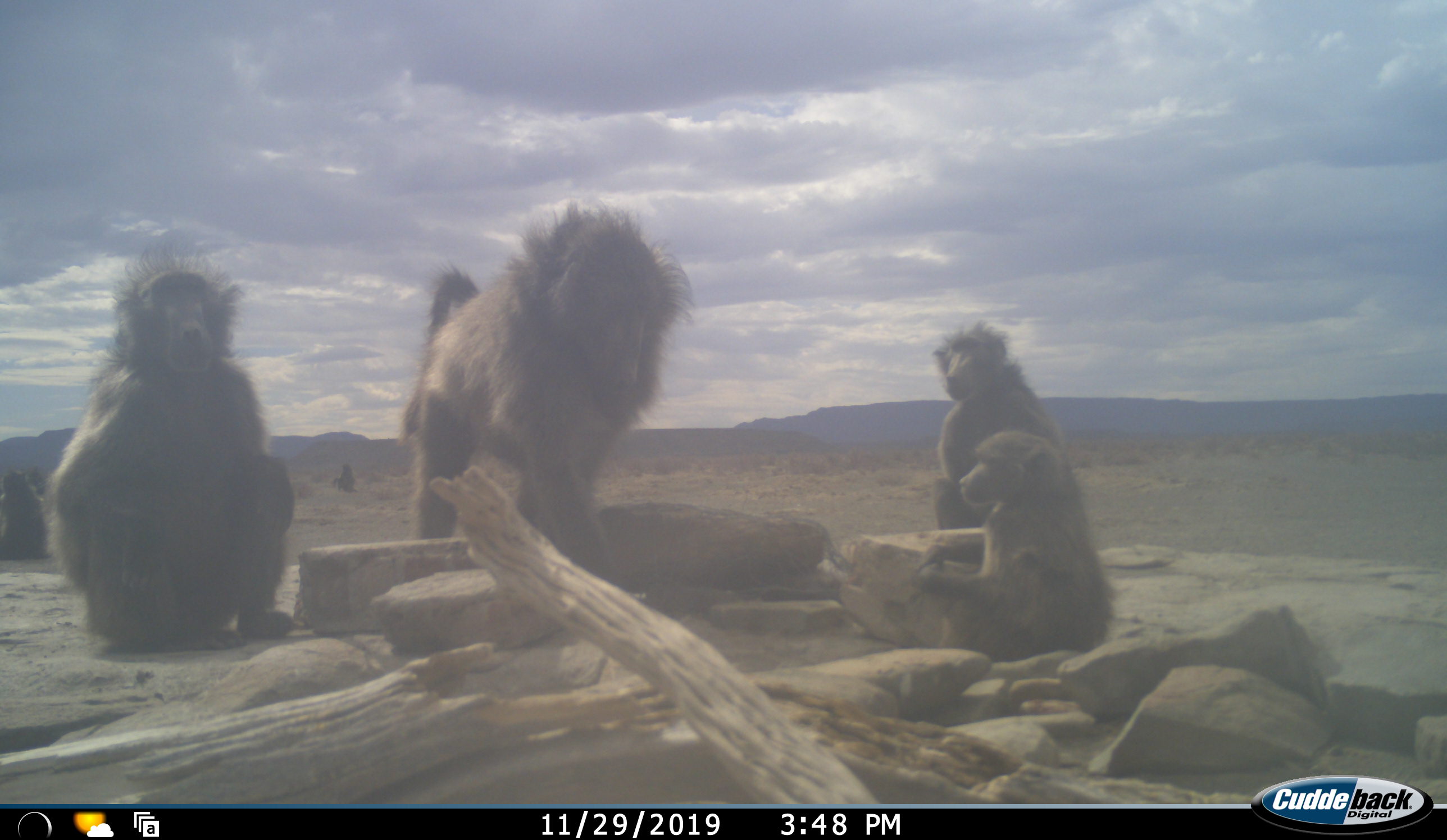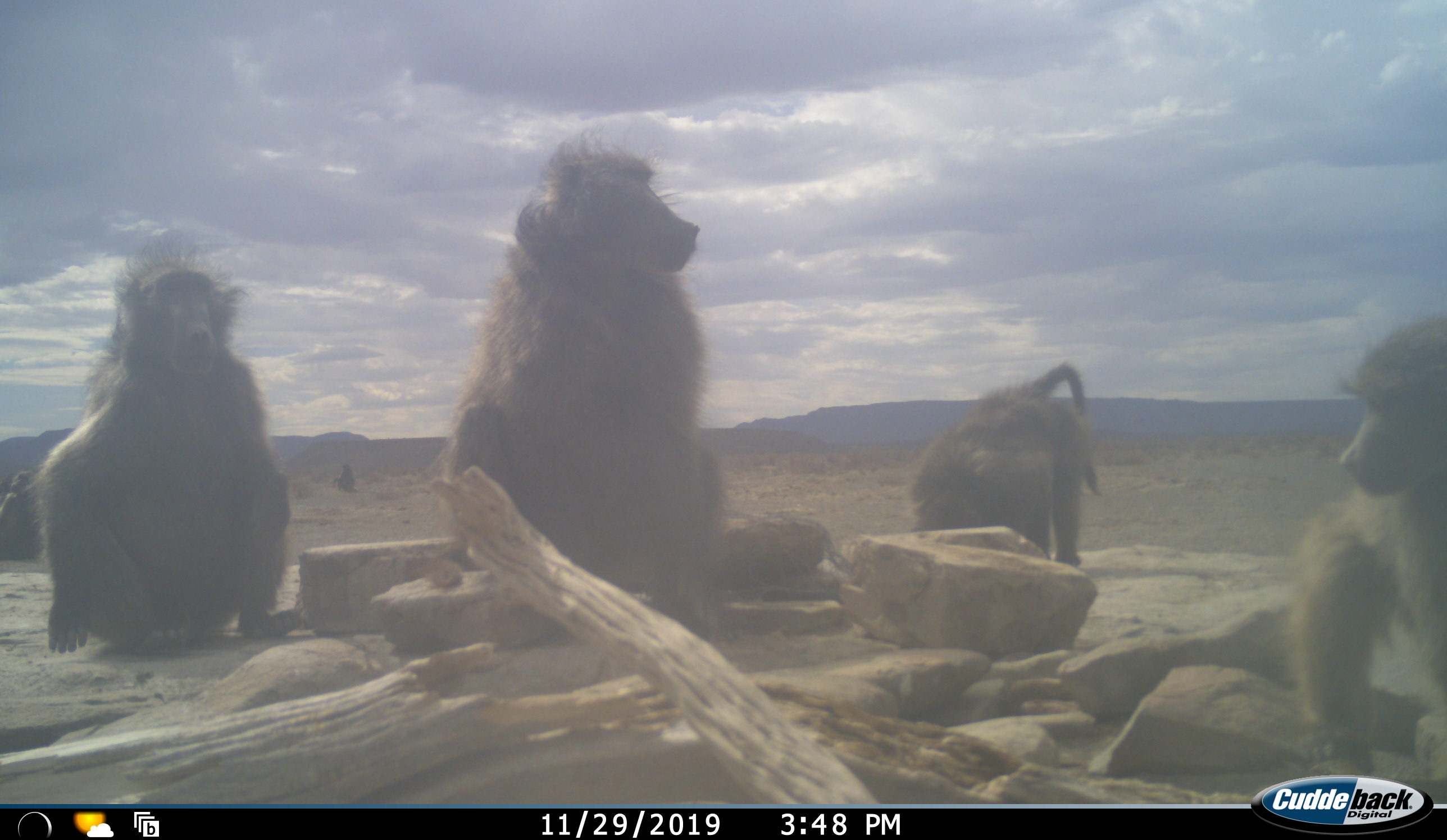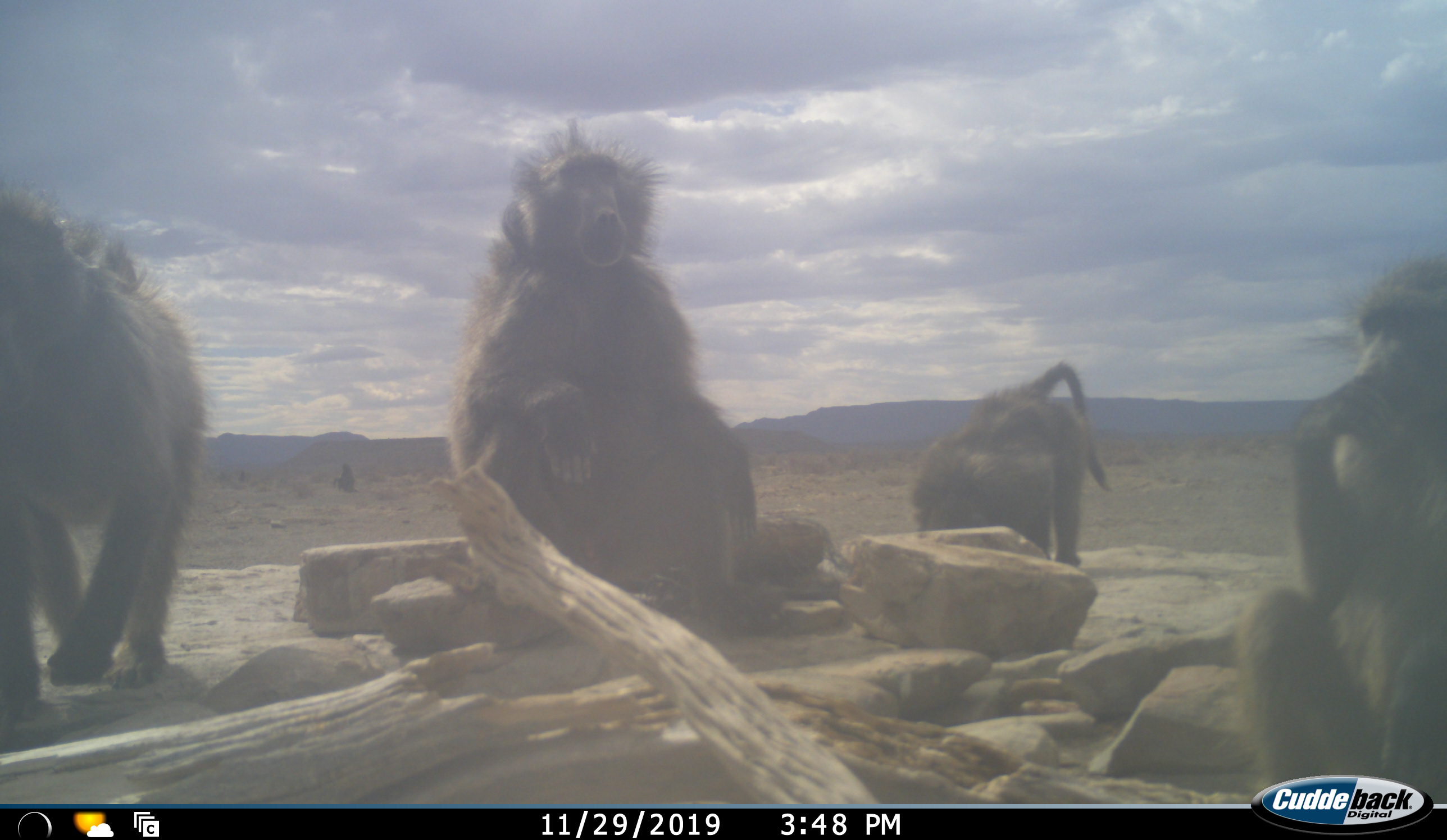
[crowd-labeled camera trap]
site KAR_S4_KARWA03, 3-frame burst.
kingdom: Animalia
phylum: Chordata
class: Mammalia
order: Primates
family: Cercopithecidae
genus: Papio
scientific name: Papio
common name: baboon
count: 6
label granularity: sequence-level